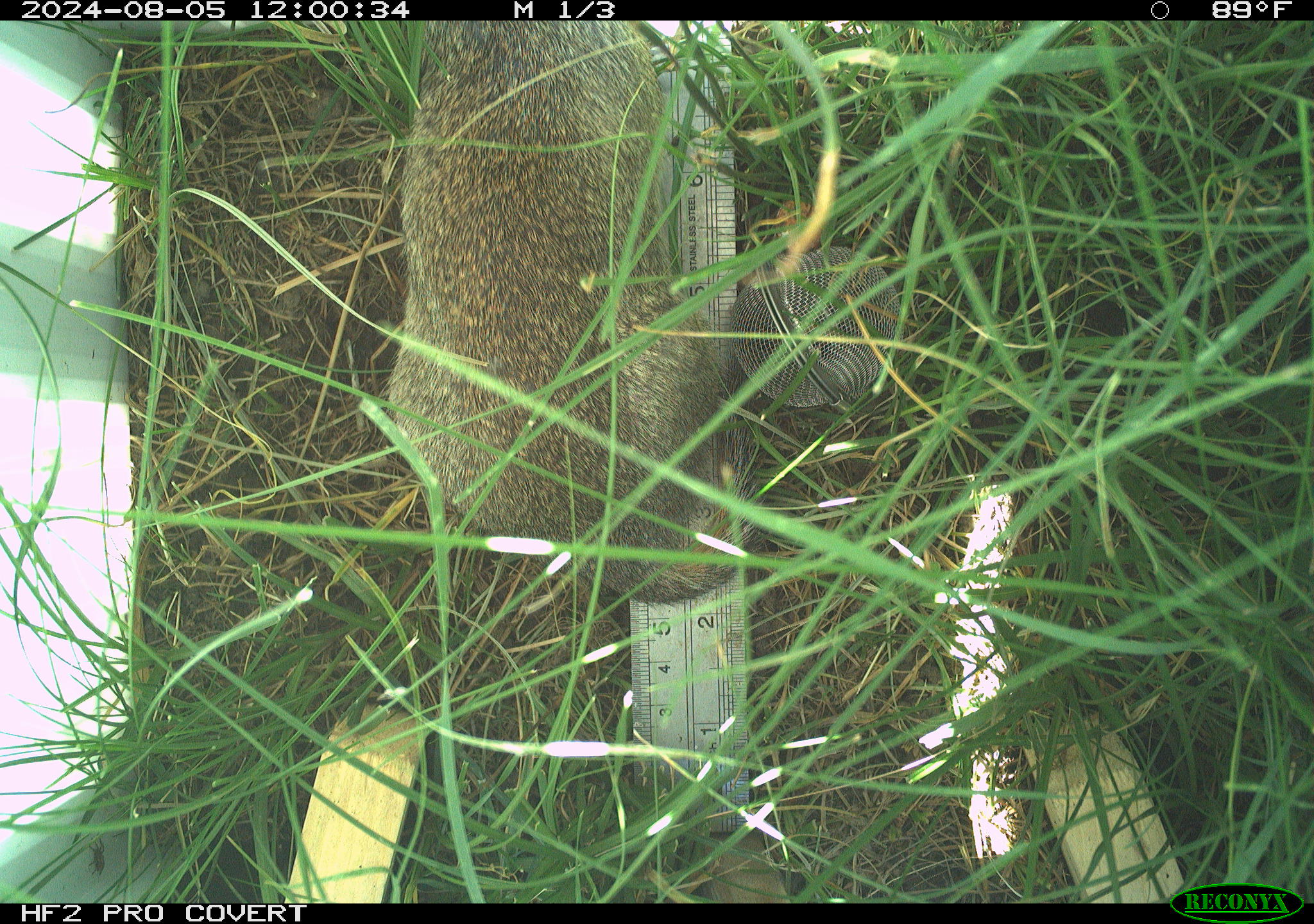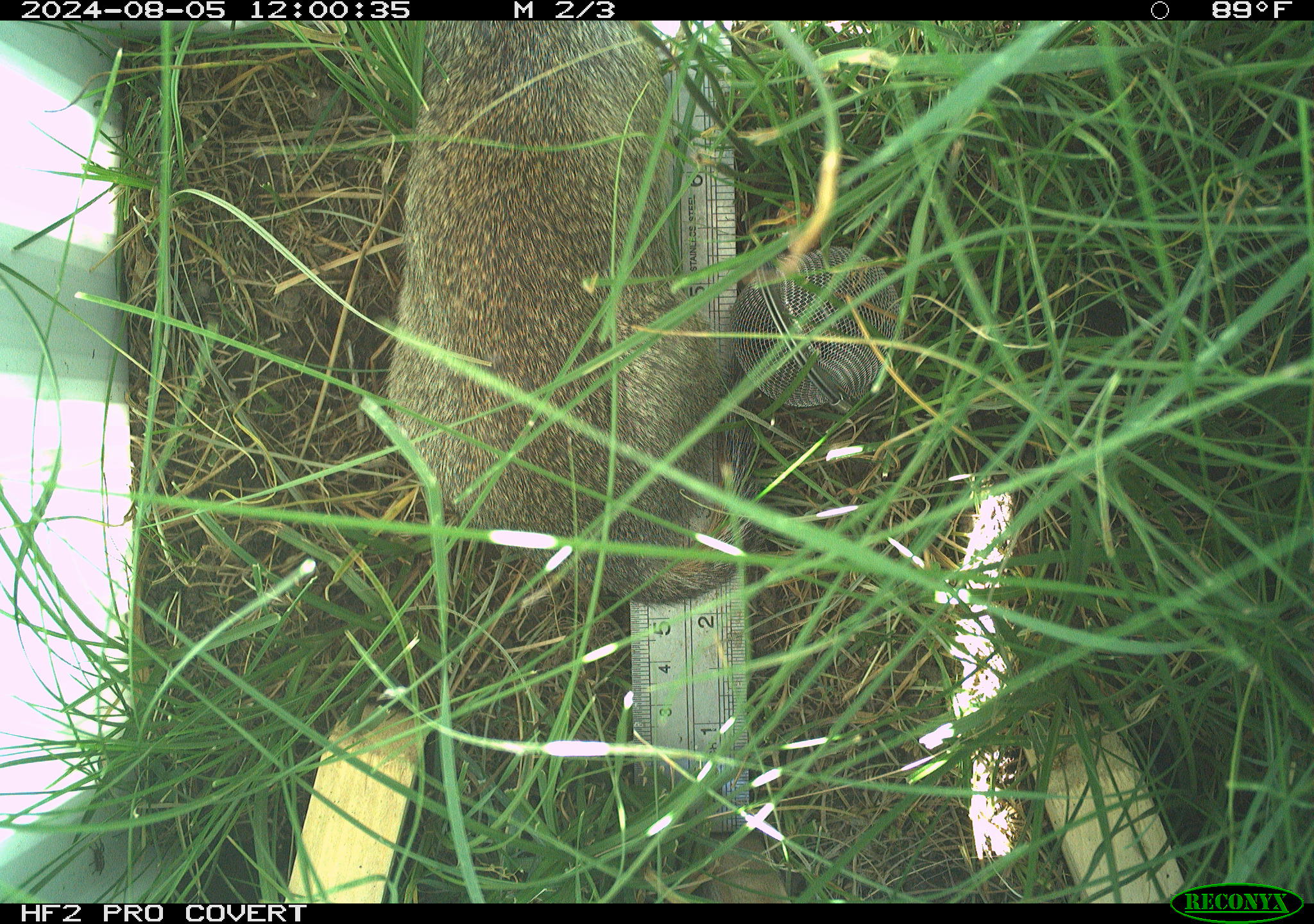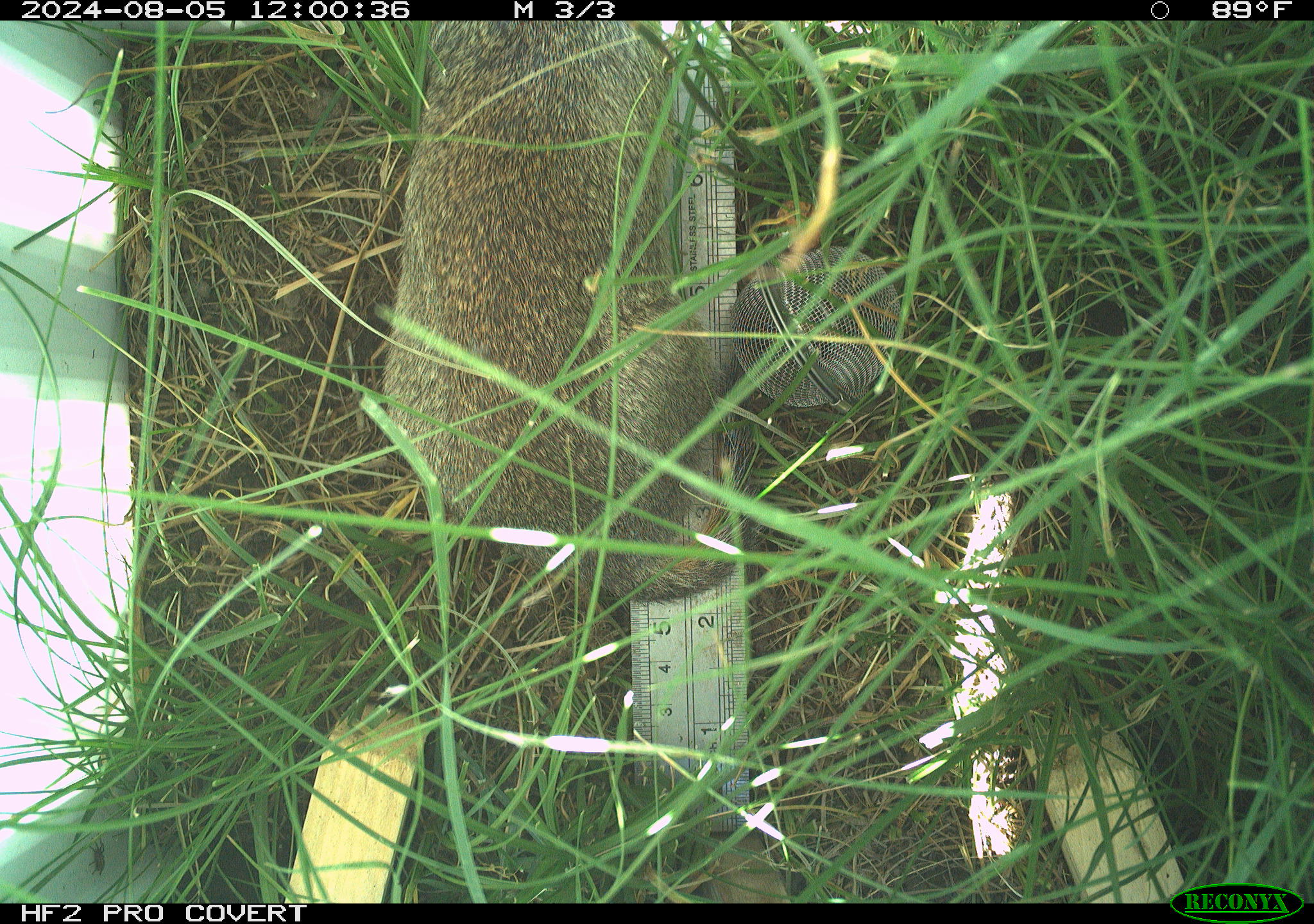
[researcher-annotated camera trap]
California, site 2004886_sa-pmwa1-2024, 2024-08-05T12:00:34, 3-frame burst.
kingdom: Animalia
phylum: Chordata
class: Mammalia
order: Rodentia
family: Sciuridae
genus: Urocitellus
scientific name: Urocitellus beldingi beldingi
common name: belding's ground squirrel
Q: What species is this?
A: Belding's ground squirrel (Urocitellus beldingi beldingi).